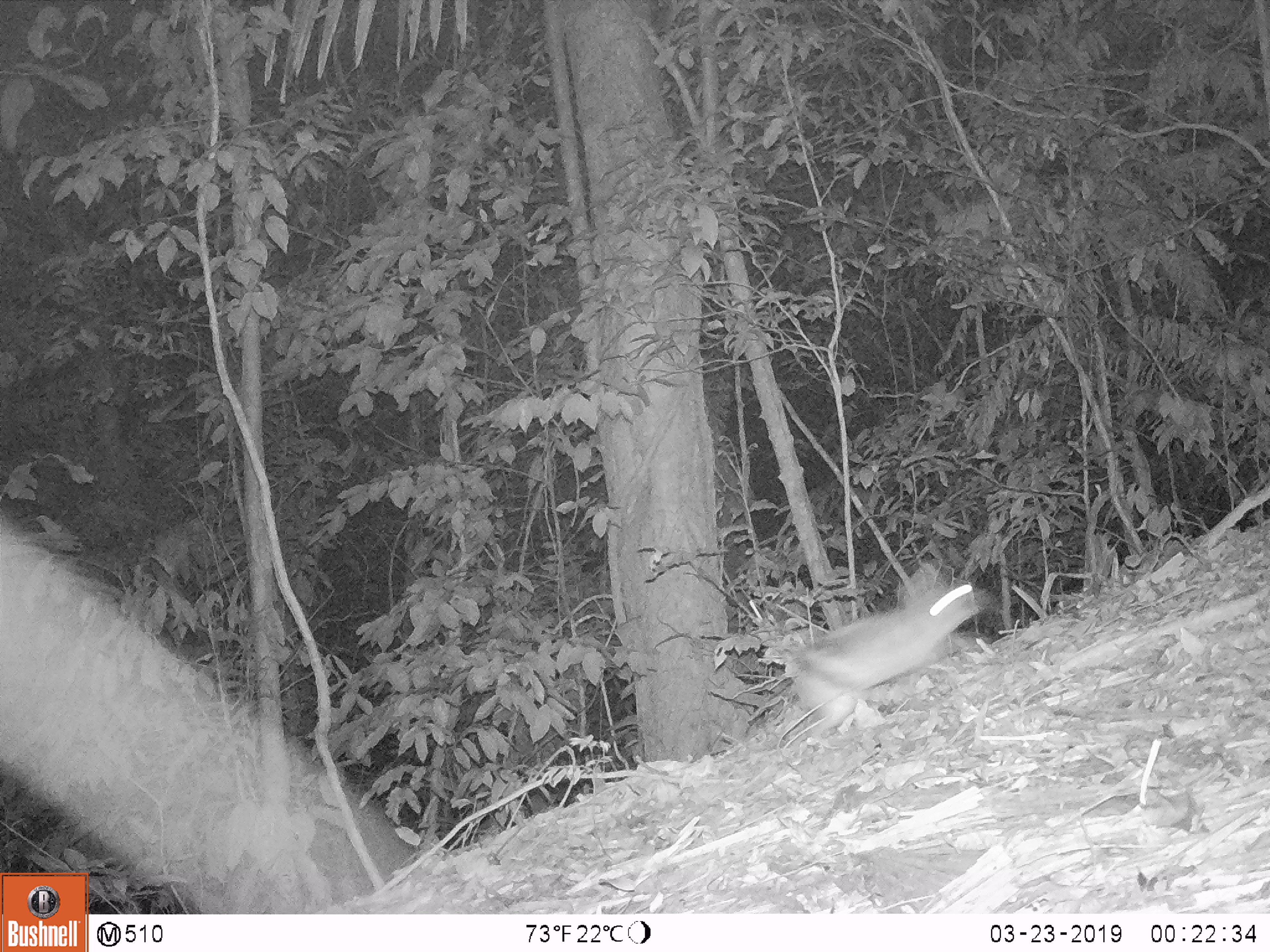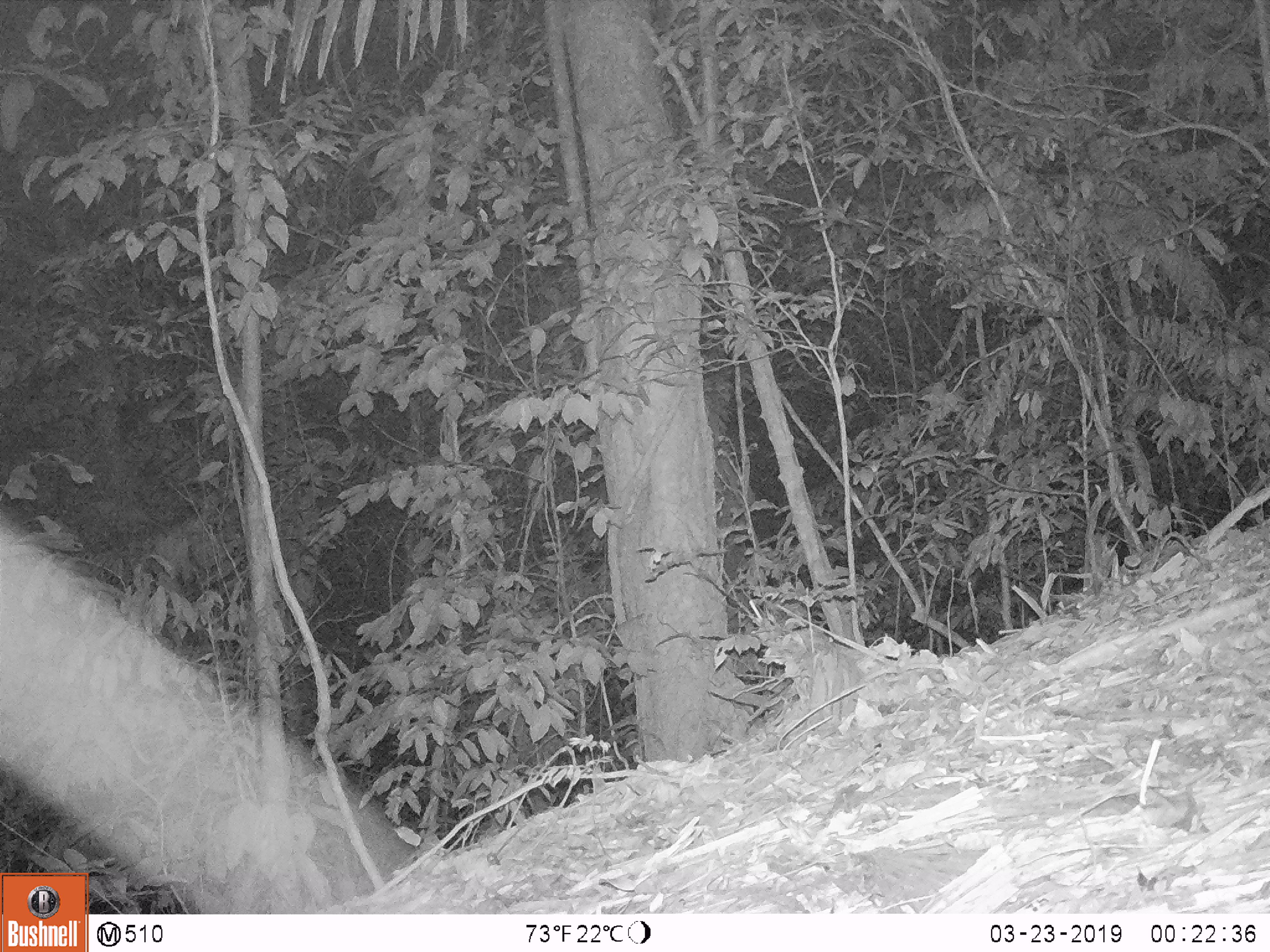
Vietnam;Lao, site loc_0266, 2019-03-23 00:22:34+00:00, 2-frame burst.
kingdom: Animalia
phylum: Chordata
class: Mammalia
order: Lagomorpha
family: Leporidae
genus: Nesolagus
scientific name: Nesolagus timminsi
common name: annamite striped rabbit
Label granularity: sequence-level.